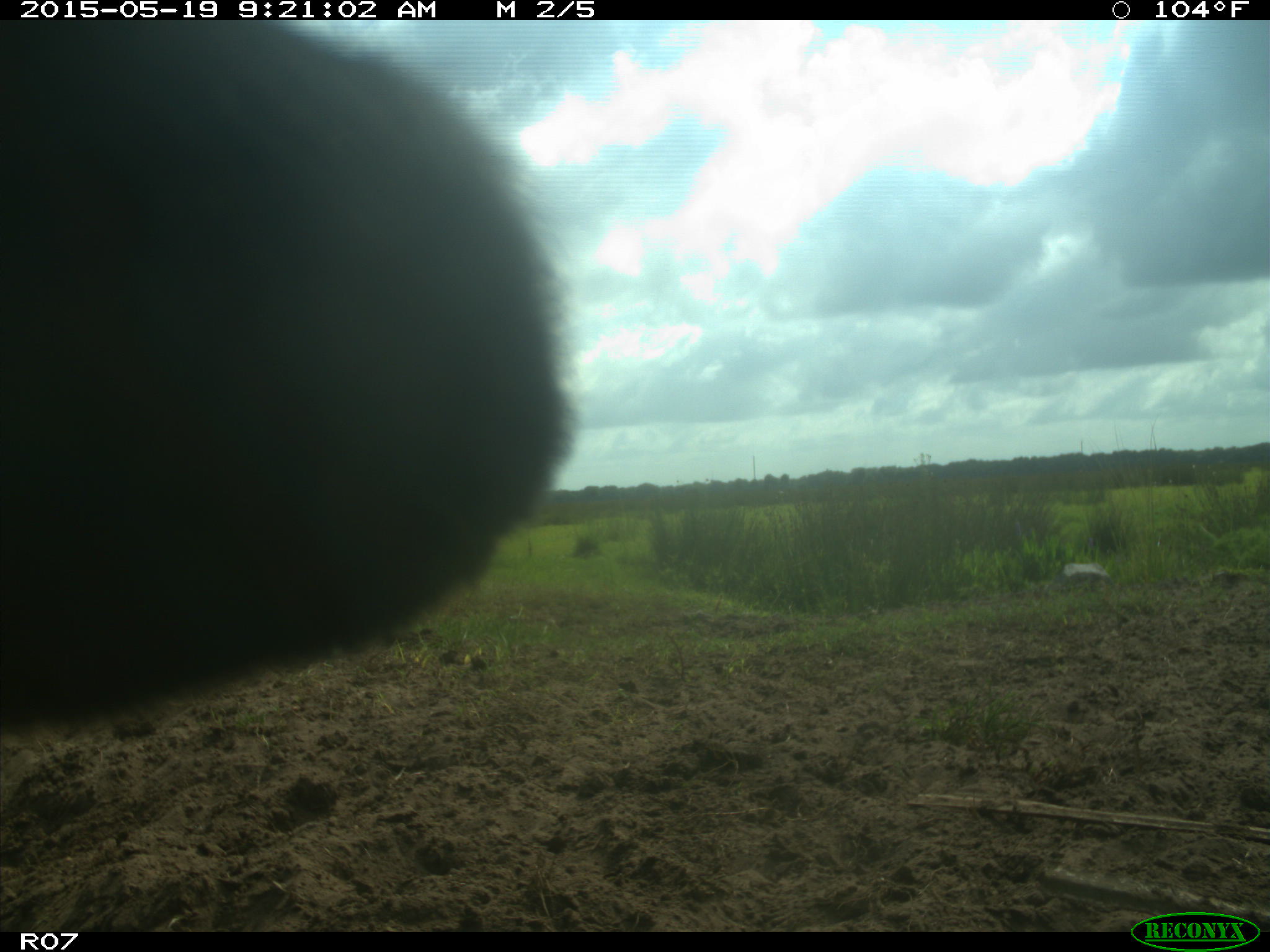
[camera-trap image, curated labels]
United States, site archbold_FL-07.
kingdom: Animalia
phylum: Chordata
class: Mammalia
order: Artiodactyla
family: Bovidae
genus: Bos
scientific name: Bos taurus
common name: domestic cow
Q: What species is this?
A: Bos taurus (domestic cow).